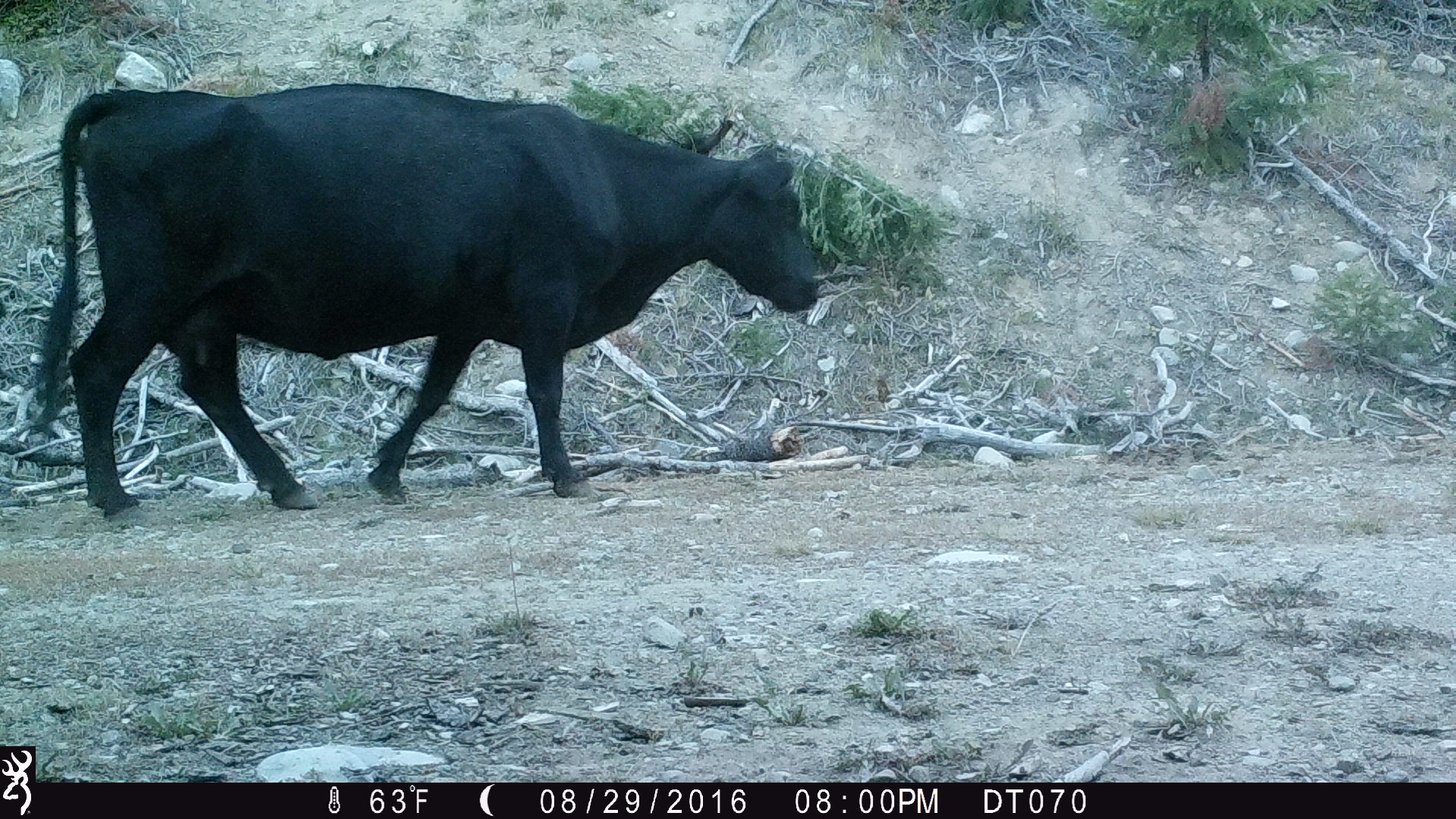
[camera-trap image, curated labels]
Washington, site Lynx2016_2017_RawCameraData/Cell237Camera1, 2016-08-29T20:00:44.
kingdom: Animalia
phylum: Chordata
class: Mammalia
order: Artiodactyla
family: Bovidae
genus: Bos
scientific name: Bos taurus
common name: domestic cattle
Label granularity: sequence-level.